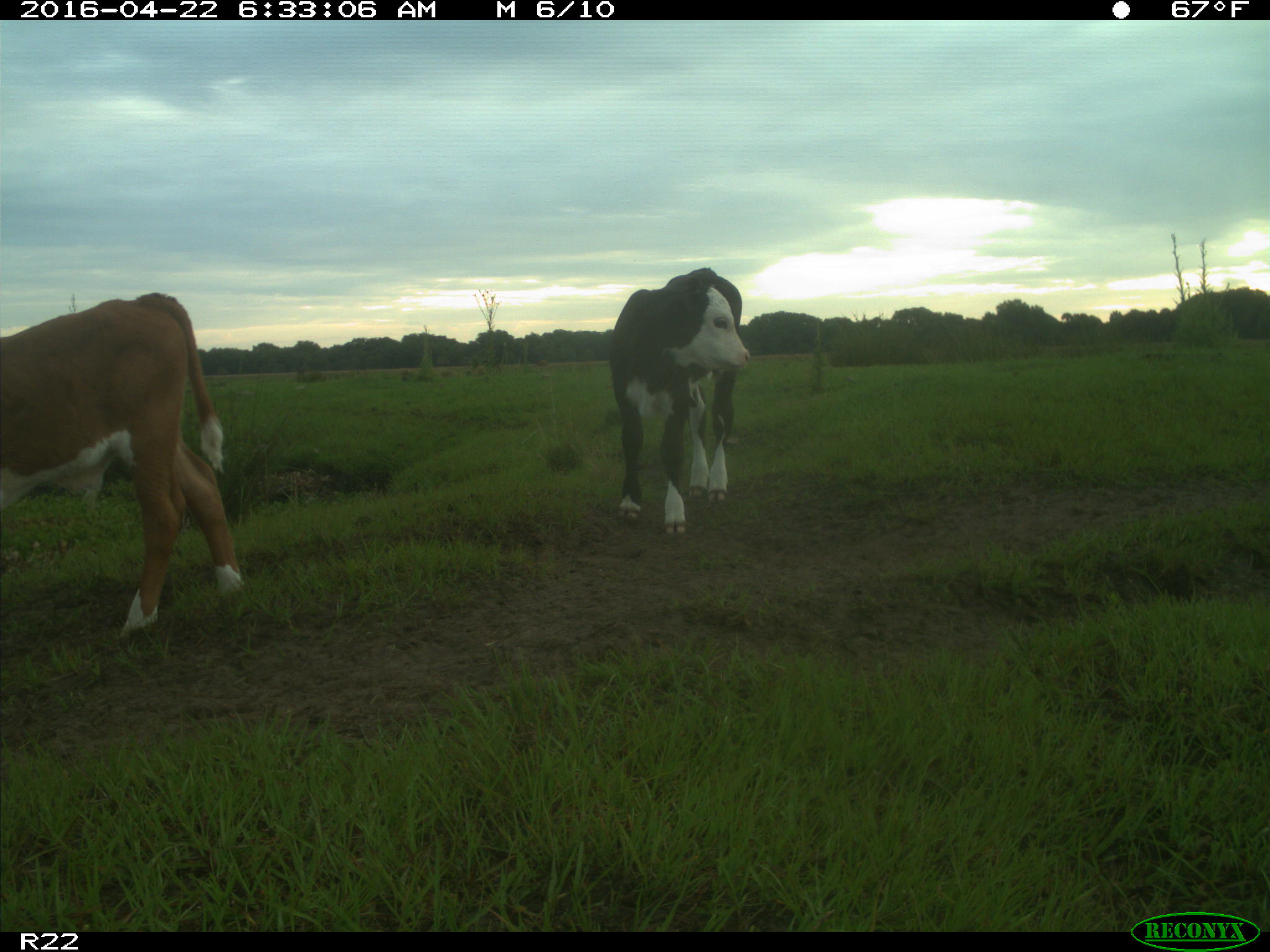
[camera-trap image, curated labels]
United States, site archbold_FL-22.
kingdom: Animalia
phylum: Chordata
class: Mammalia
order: Artiodactyla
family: Bovidae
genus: Bos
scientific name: Bos taurus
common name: domestic cow